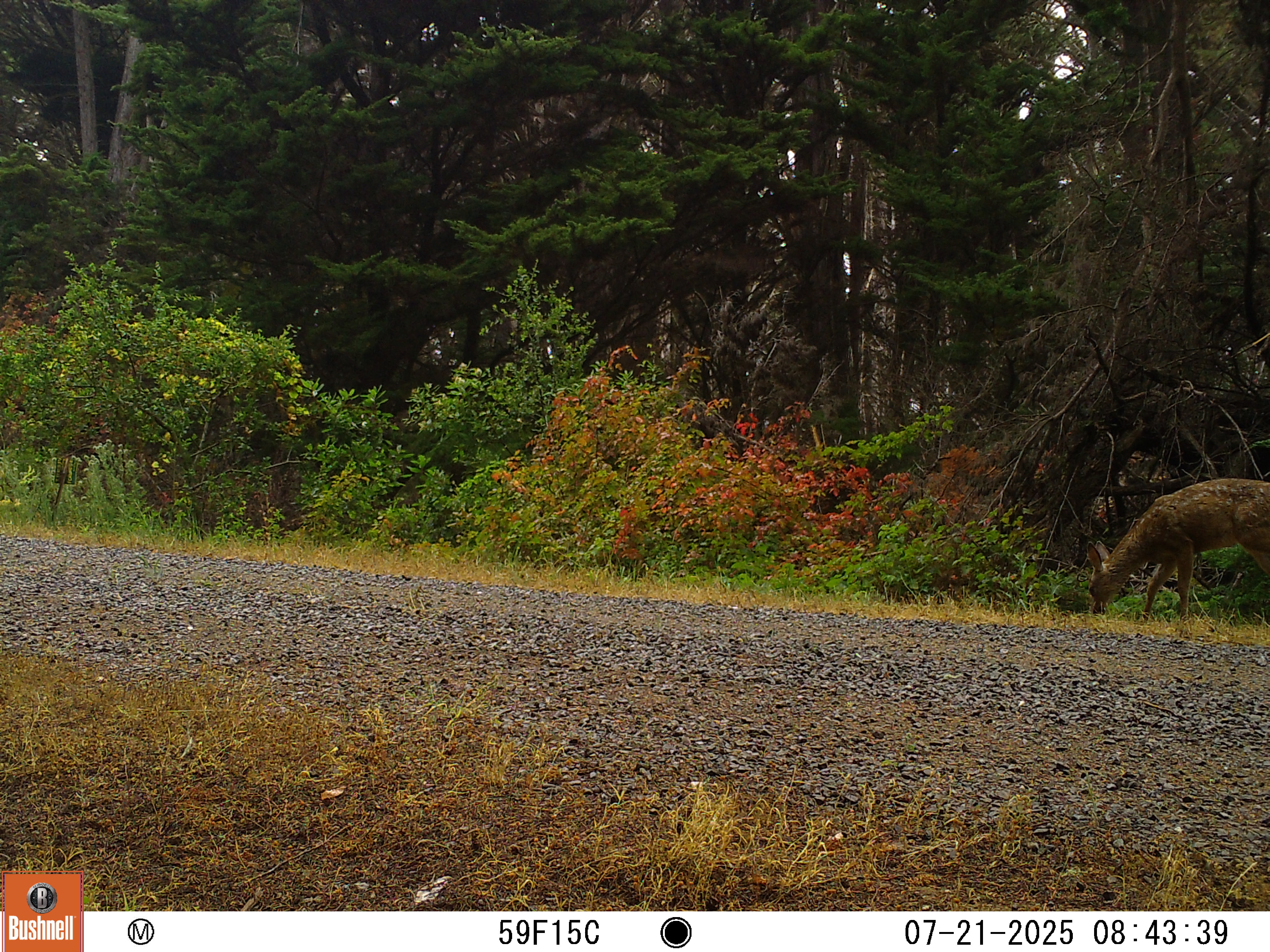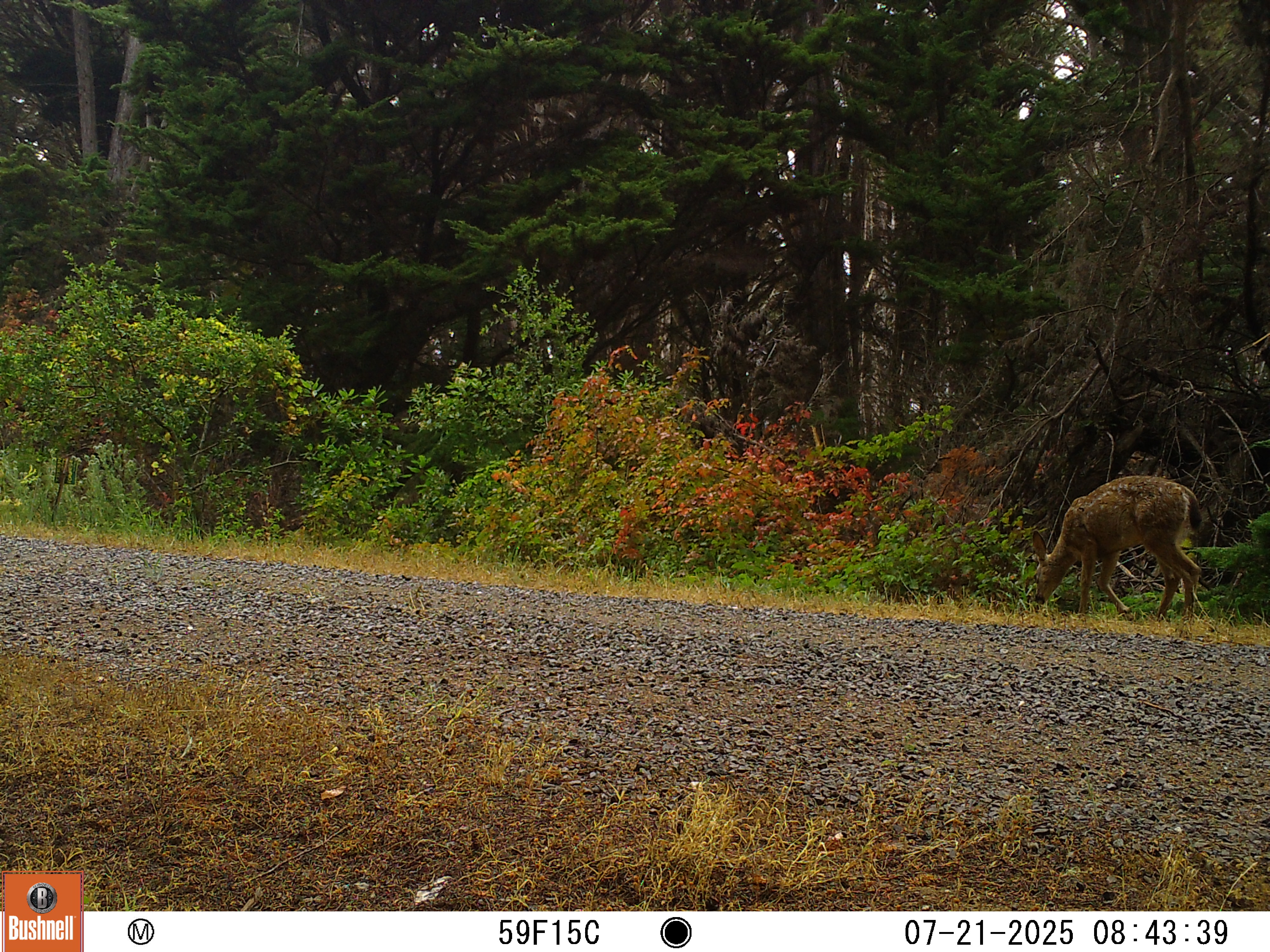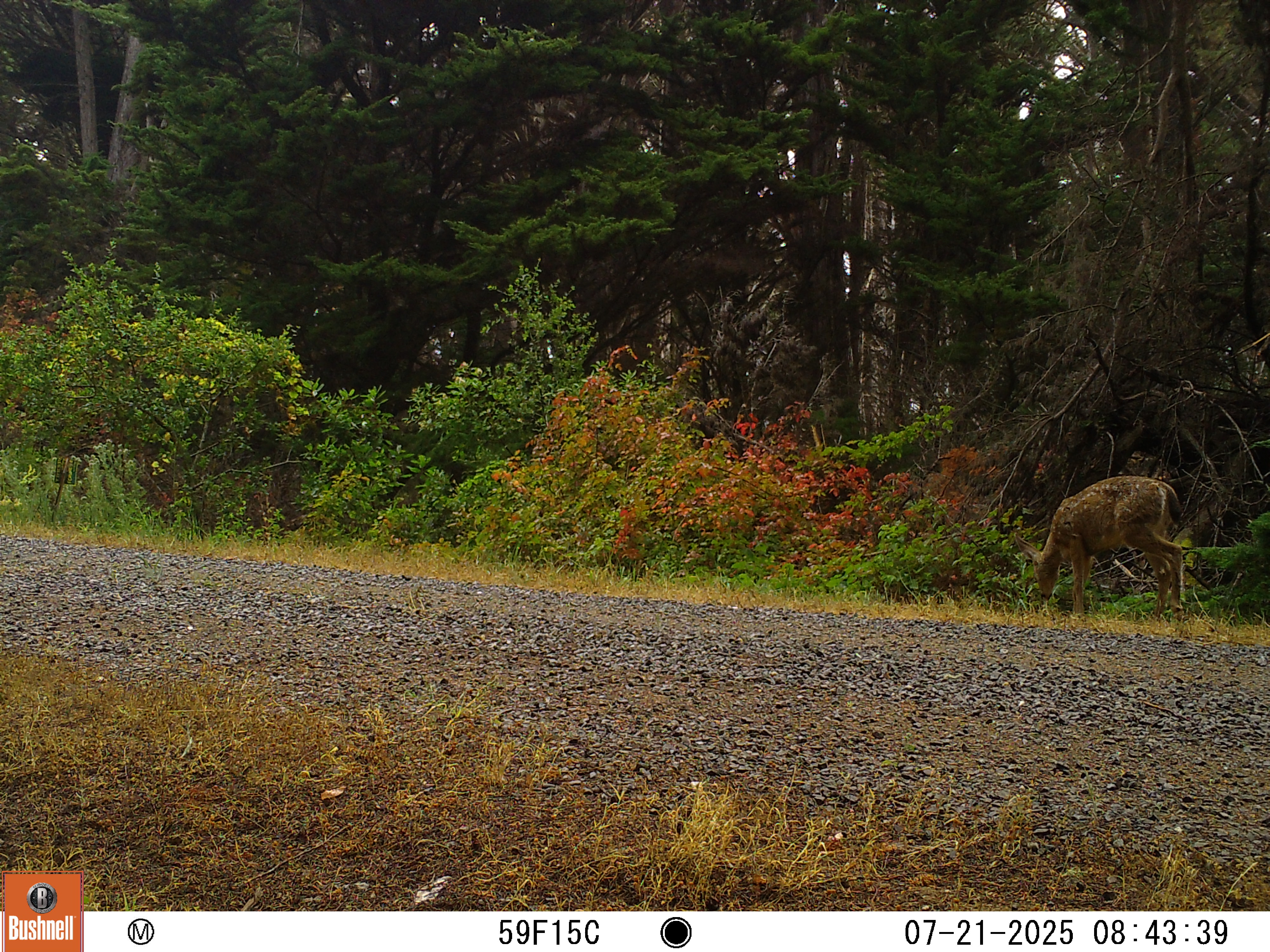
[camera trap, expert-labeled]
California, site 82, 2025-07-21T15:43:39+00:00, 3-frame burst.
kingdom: Animalia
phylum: Chordata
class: Mammalia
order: Artiodactyla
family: Cervidae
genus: Odocoileus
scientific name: Odocoileus hemionus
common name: mule deer